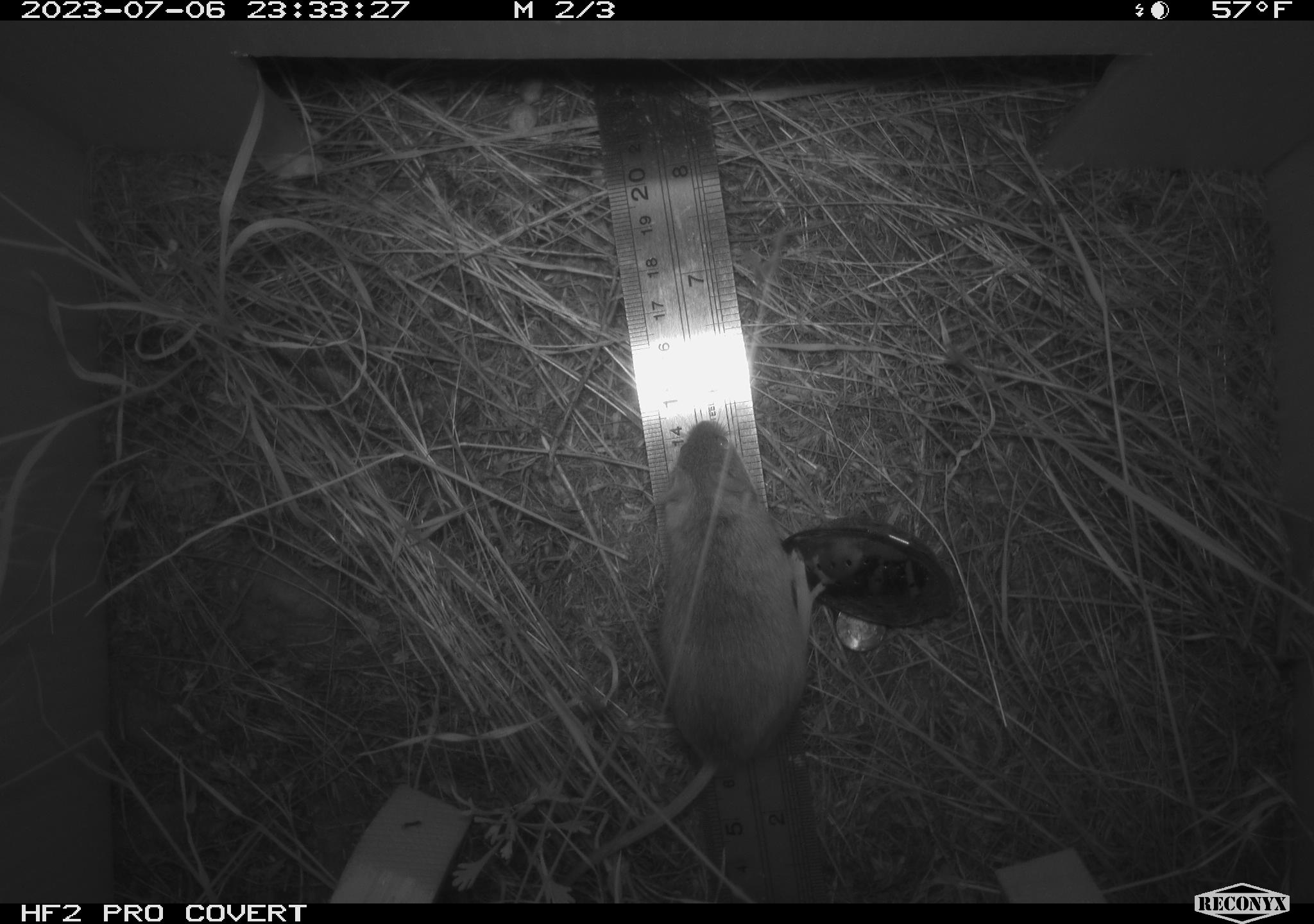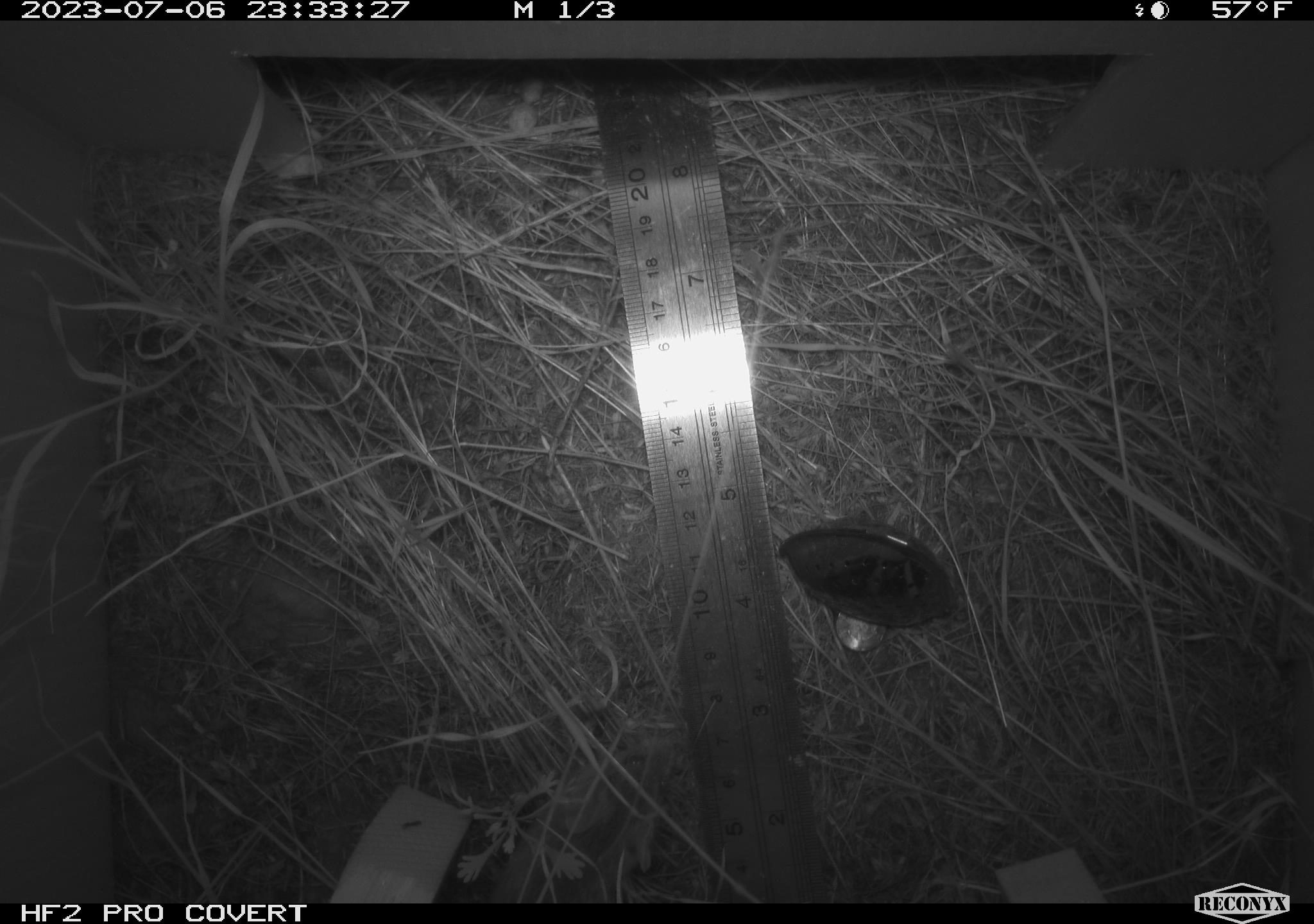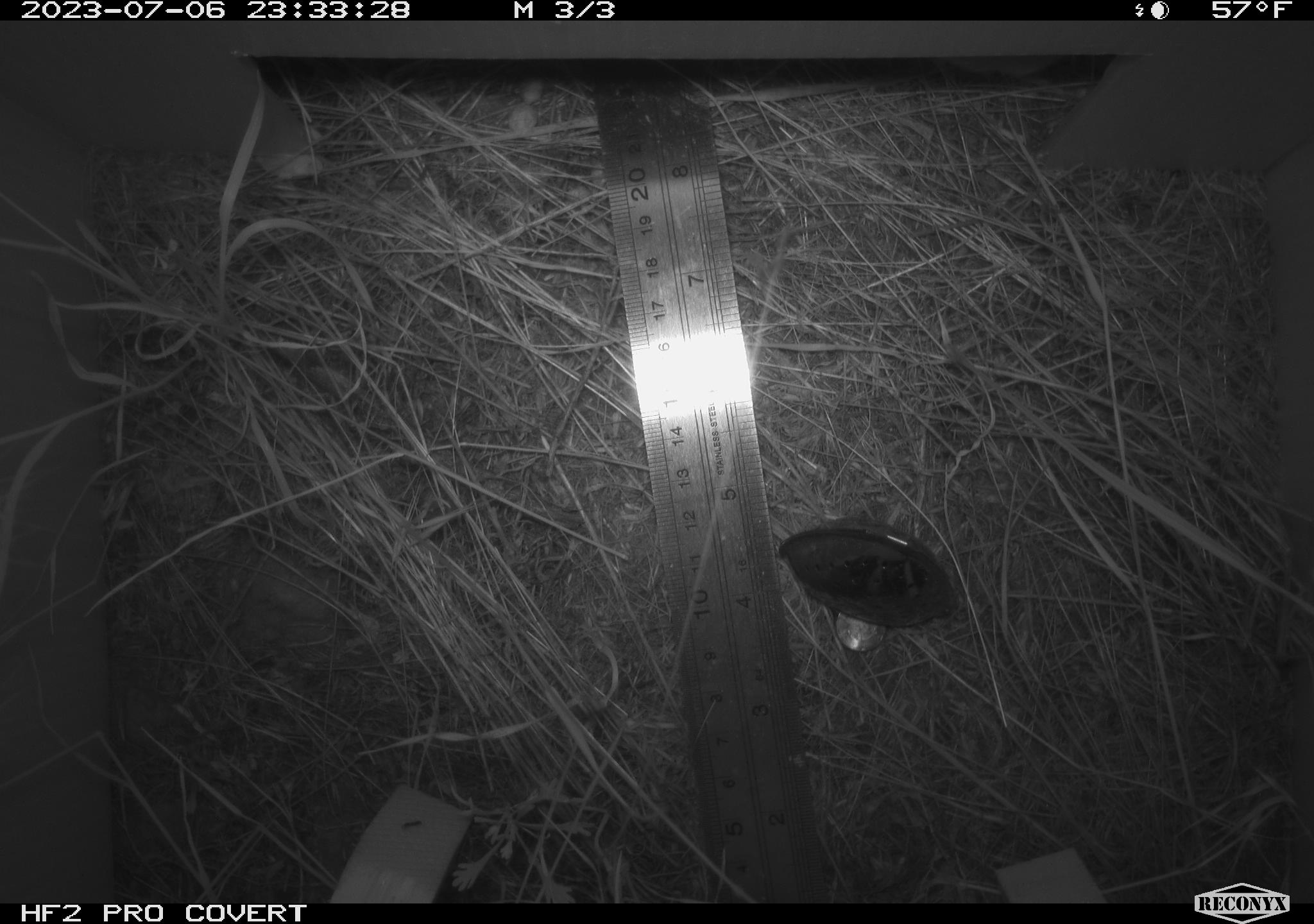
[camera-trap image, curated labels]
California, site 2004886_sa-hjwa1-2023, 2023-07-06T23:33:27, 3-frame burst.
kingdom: Animalia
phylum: Chordata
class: Mammalia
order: Rodentia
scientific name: Rodentia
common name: mouse species